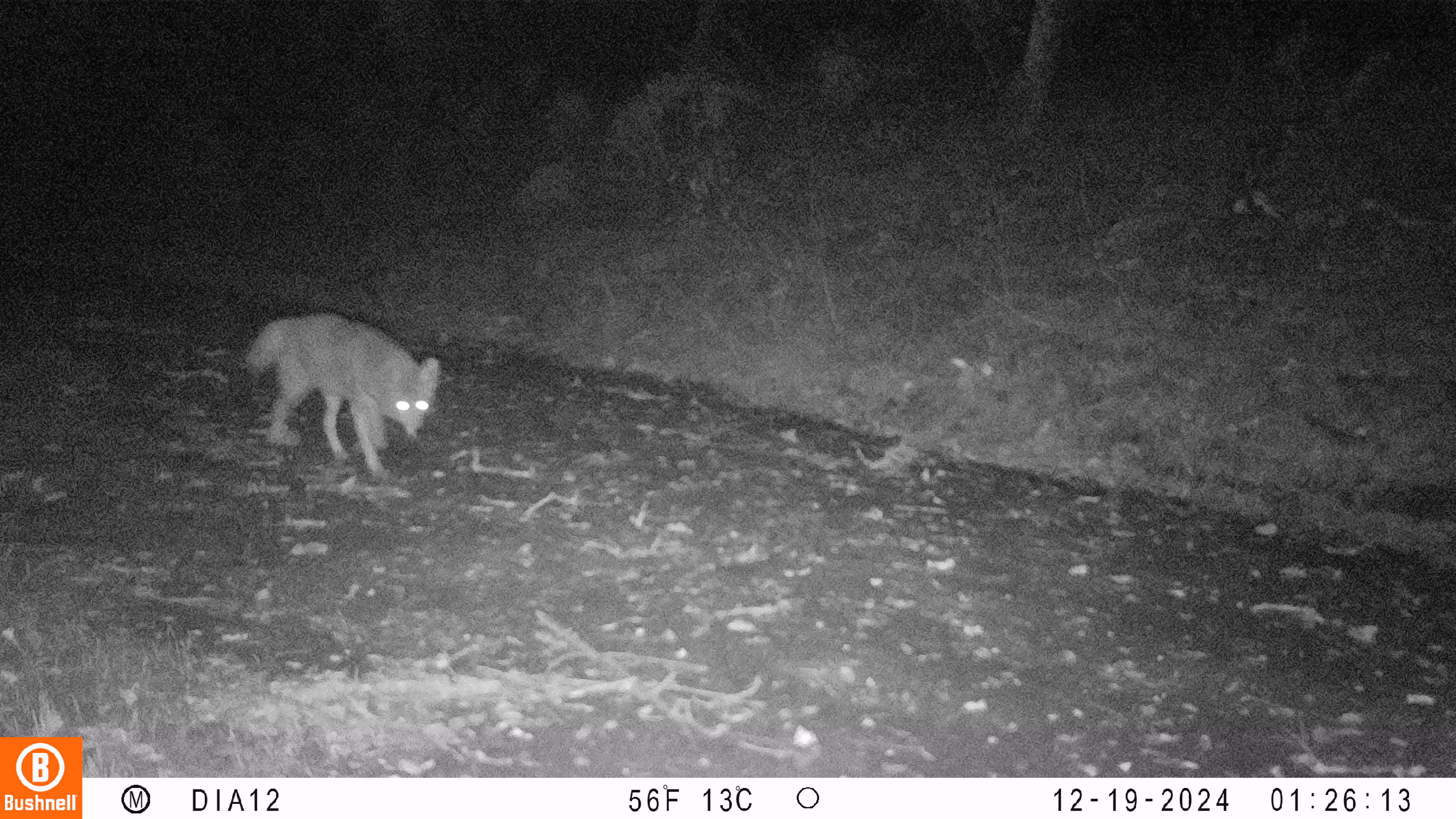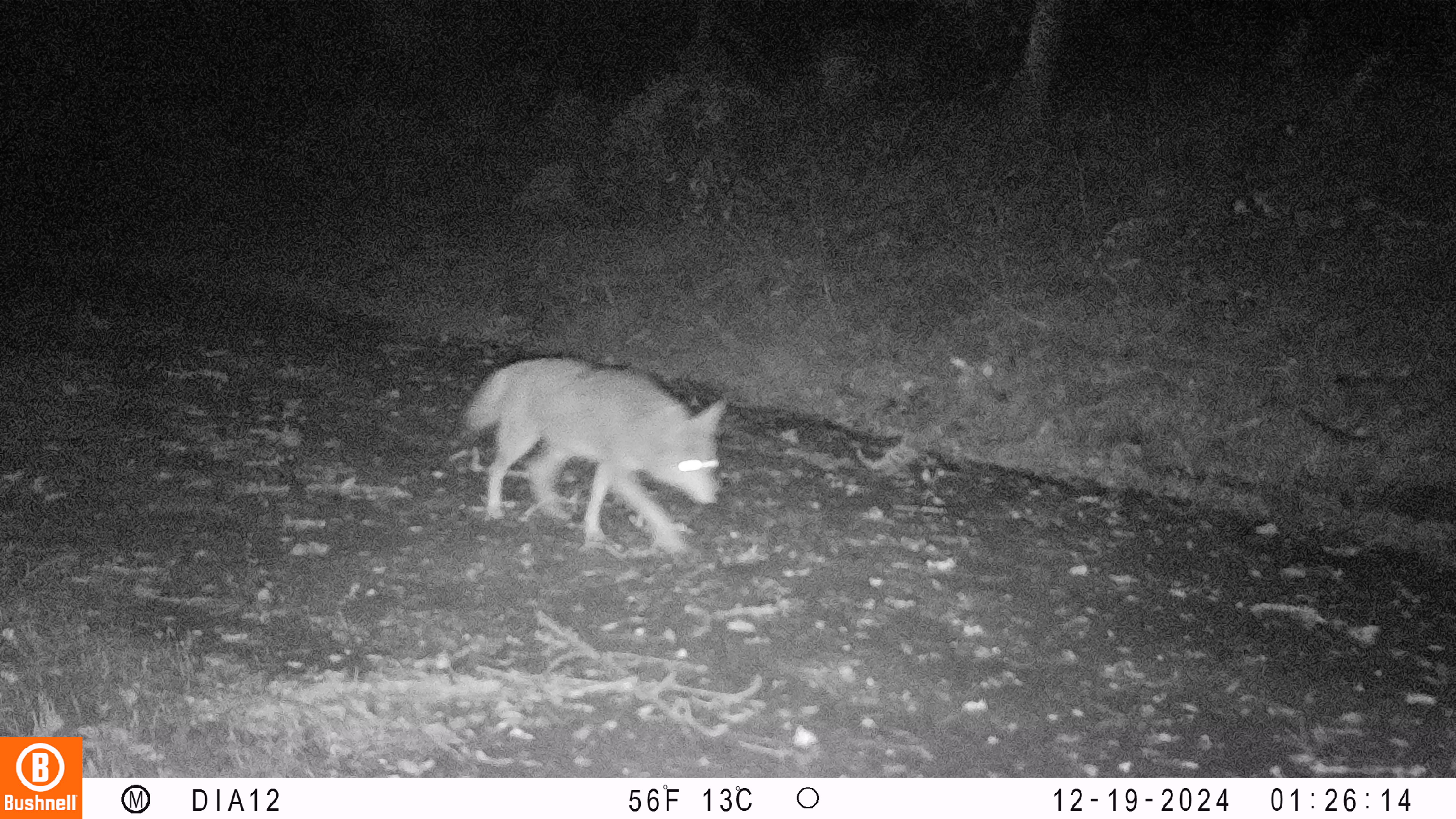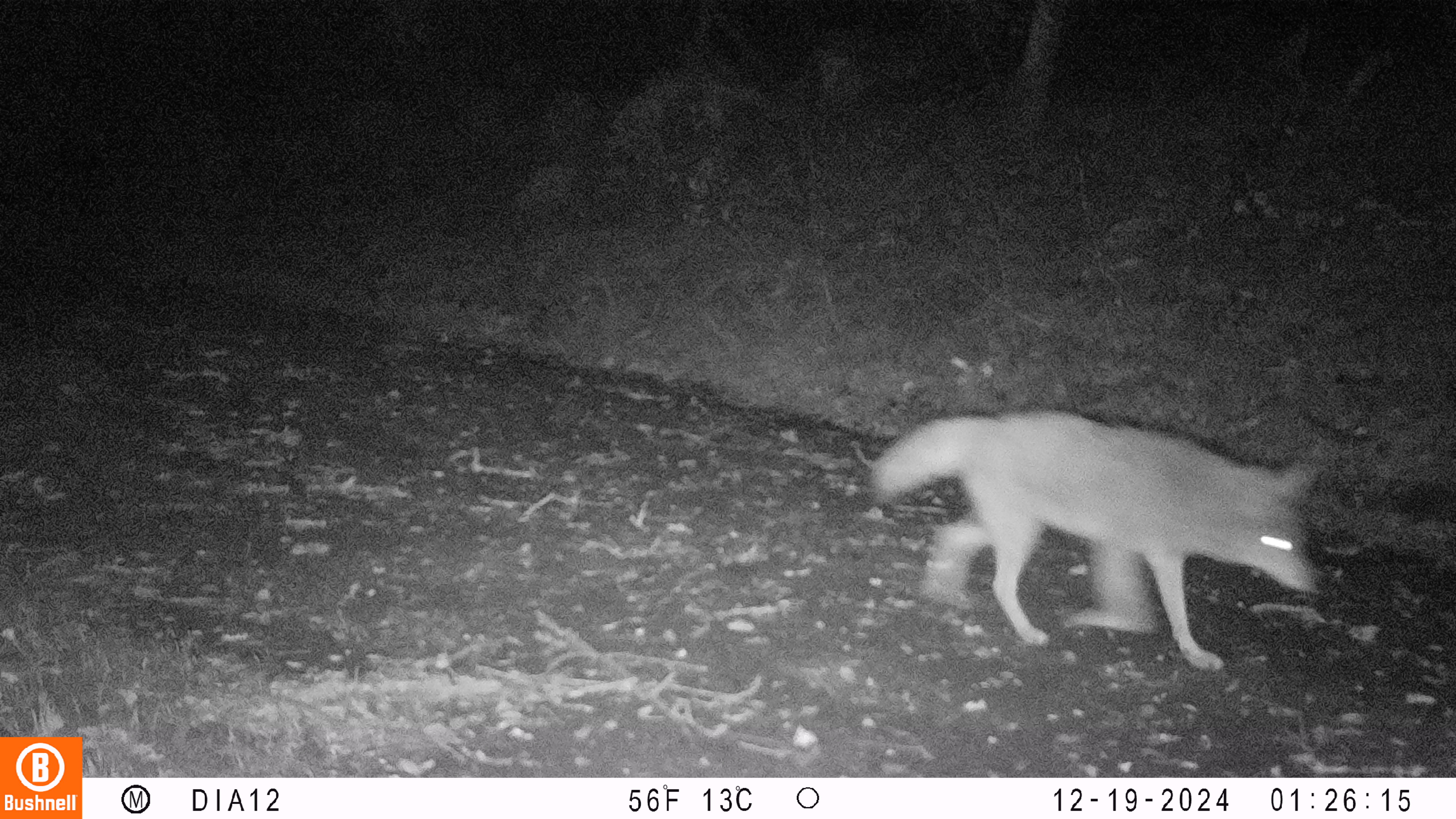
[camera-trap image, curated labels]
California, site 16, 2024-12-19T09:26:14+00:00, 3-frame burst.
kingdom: Animalia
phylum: Chordata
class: Mammalia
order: Carnivora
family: Canidae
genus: Canis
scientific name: Canis latrans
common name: coyote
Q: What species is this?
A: Coyote (Canis latrans).